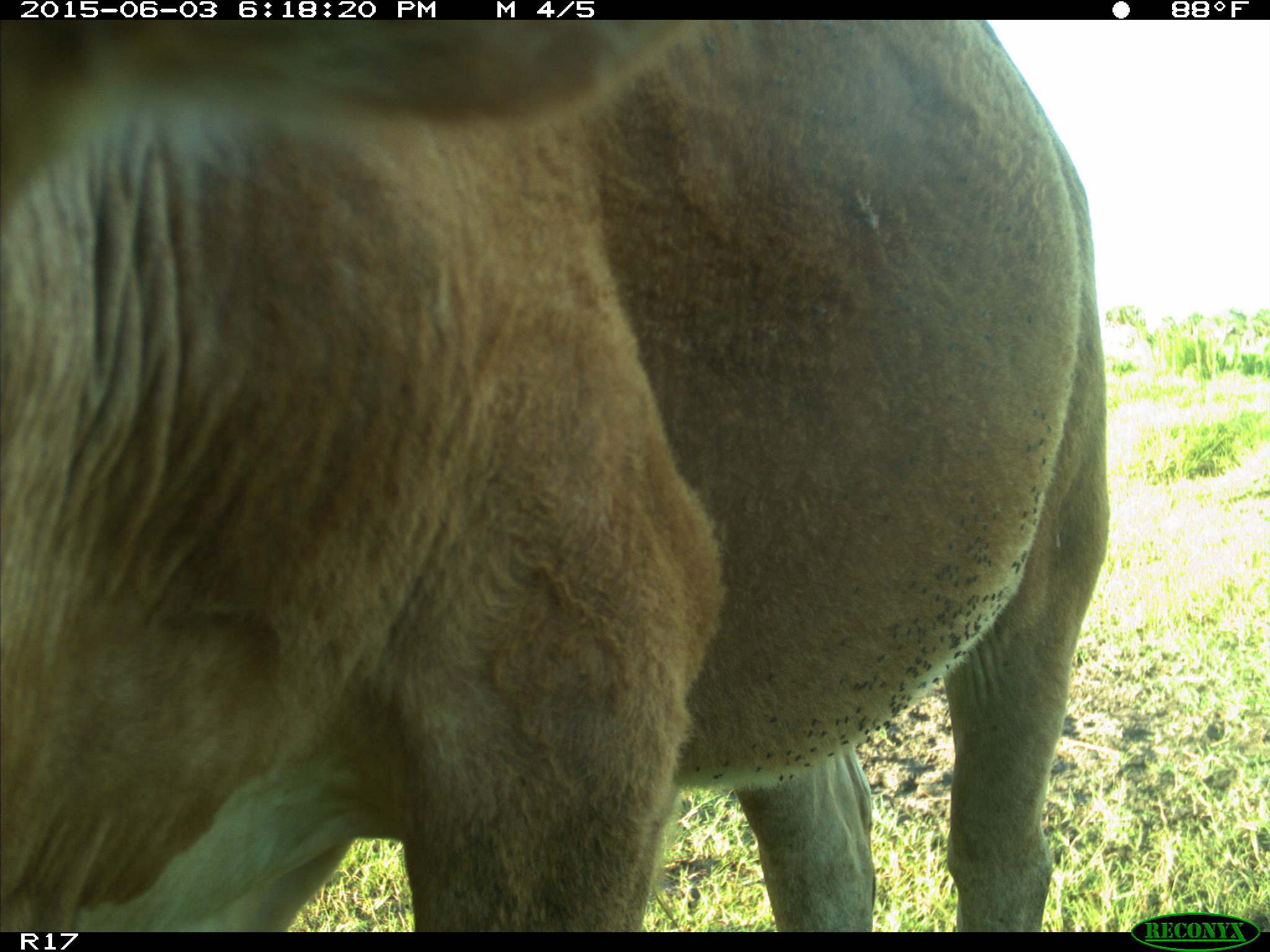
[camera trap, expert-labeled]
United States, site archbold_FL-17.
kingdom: Animalia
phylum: Chordata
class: Mammalia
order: Artiodactyla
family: Bovidae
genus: Bos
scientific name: Bos taurus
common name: domestic cow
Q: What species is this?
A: Bos taurus (domestic cow).